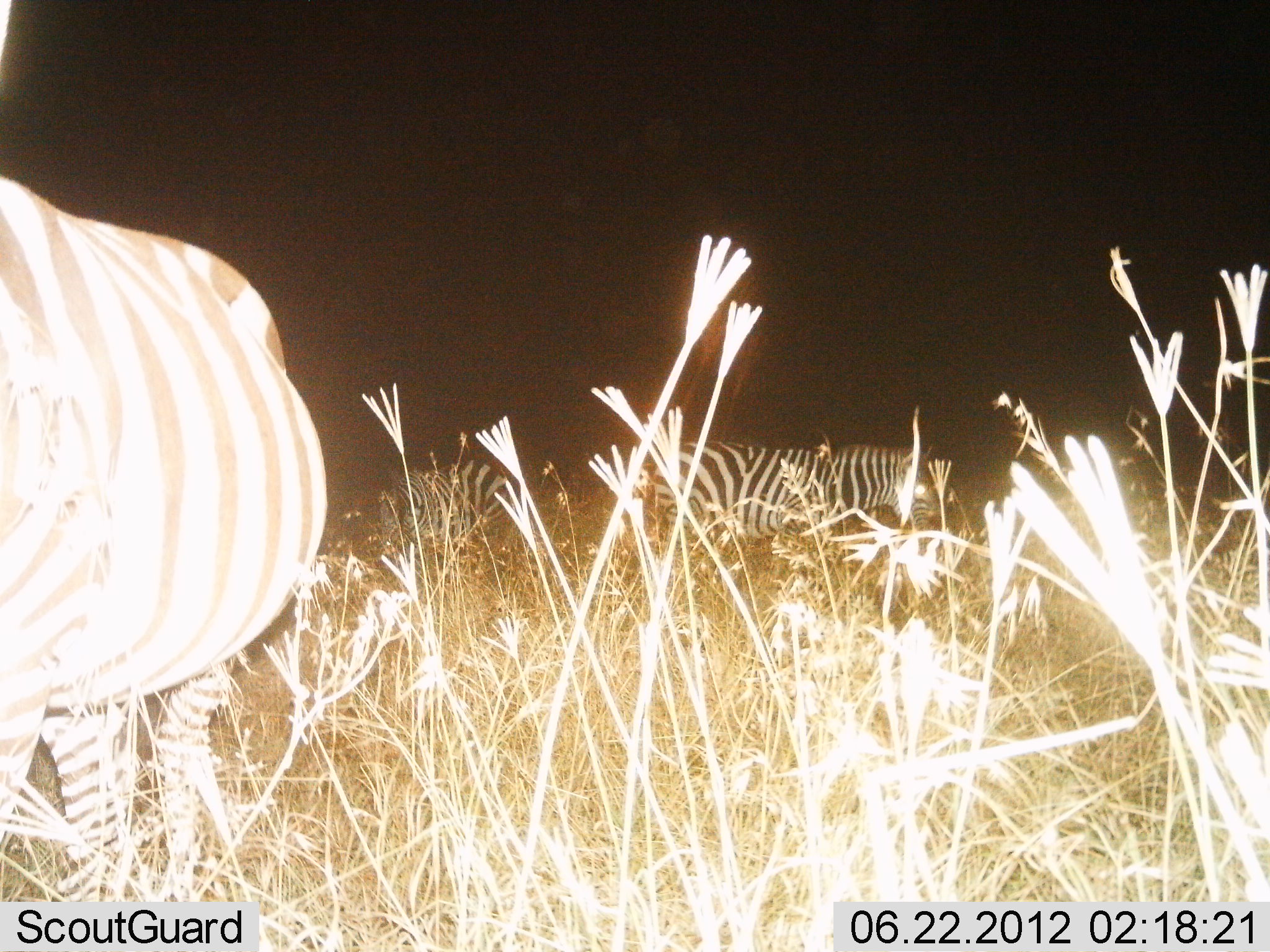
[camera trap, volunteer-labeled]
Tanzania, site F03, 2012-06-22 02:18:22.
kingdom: Animalia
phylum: Chordata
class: Mammalia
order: Perissodactyla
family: Equidae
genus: Equus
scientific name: Equus quagga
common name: plains zebra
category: zebra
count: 3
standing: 80%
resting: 10%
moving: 0%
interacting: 0%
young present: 0%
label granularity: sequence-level